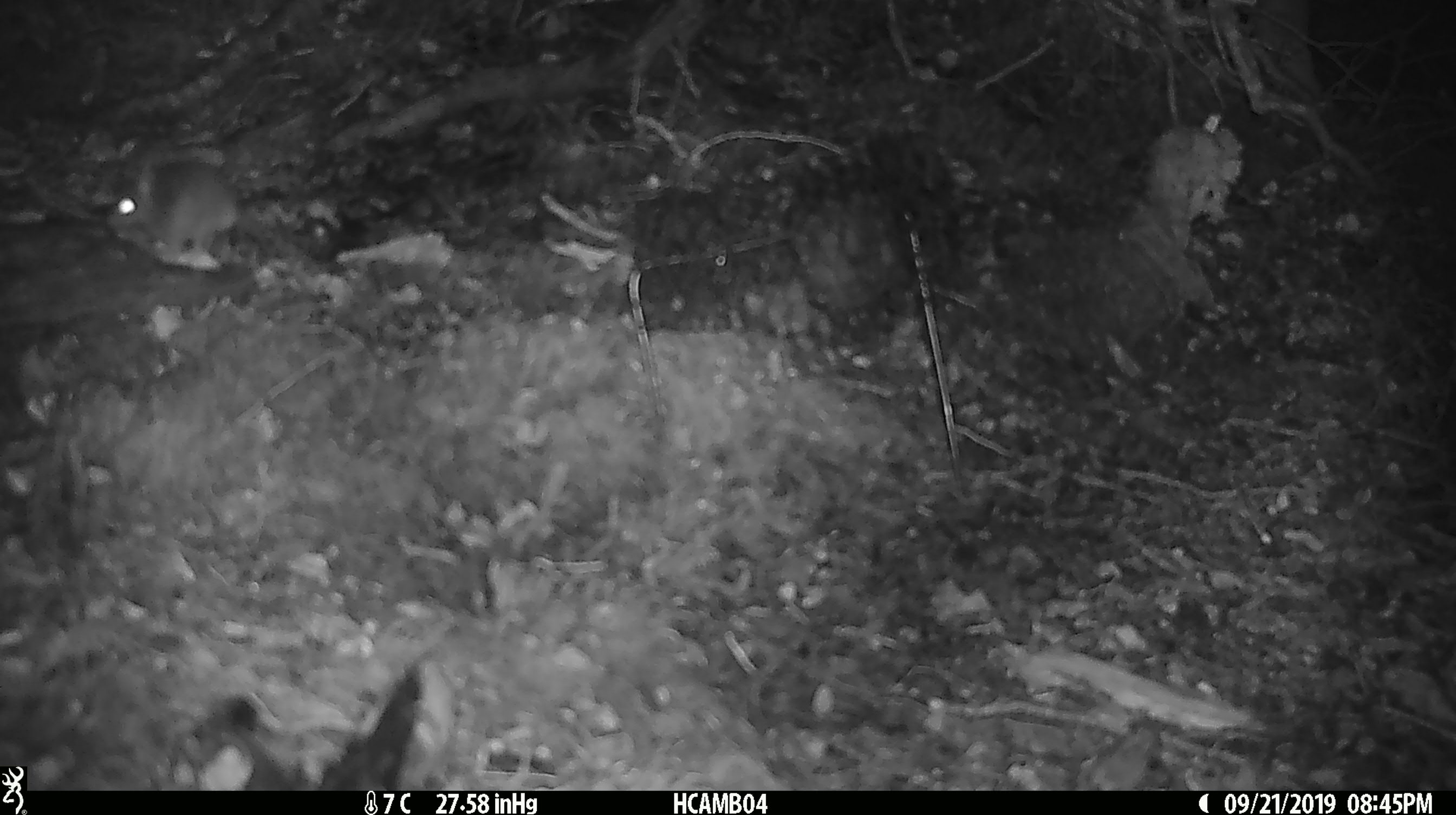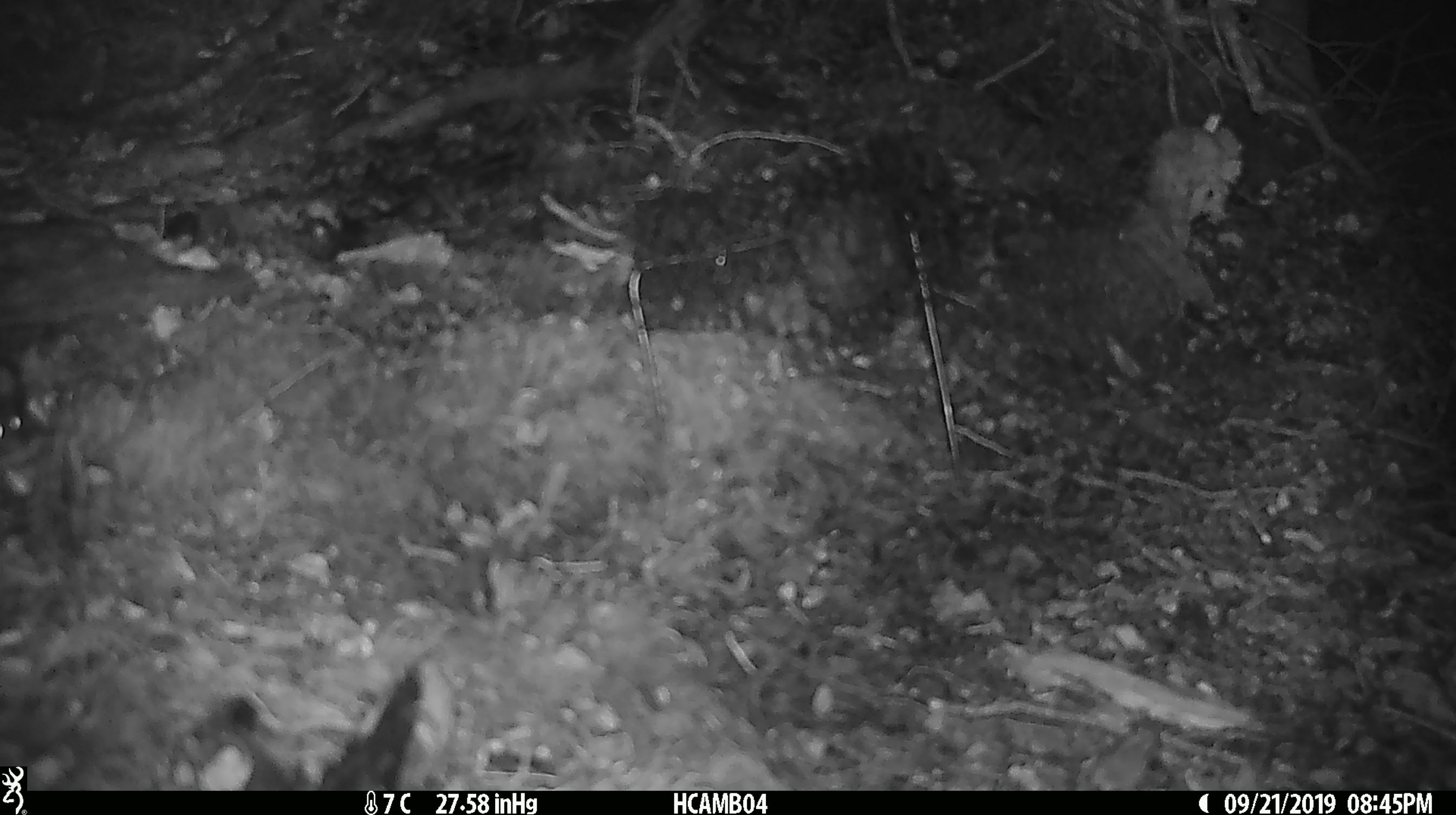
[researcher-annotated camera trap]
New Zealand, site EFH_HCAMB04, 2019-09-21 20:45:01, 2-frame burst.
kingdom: Animalia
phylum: Chordata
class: Mammalia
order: Rodentia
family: Muridae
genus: Mus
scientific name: Mus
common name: mouse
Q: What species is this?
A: Mouse (Mus).